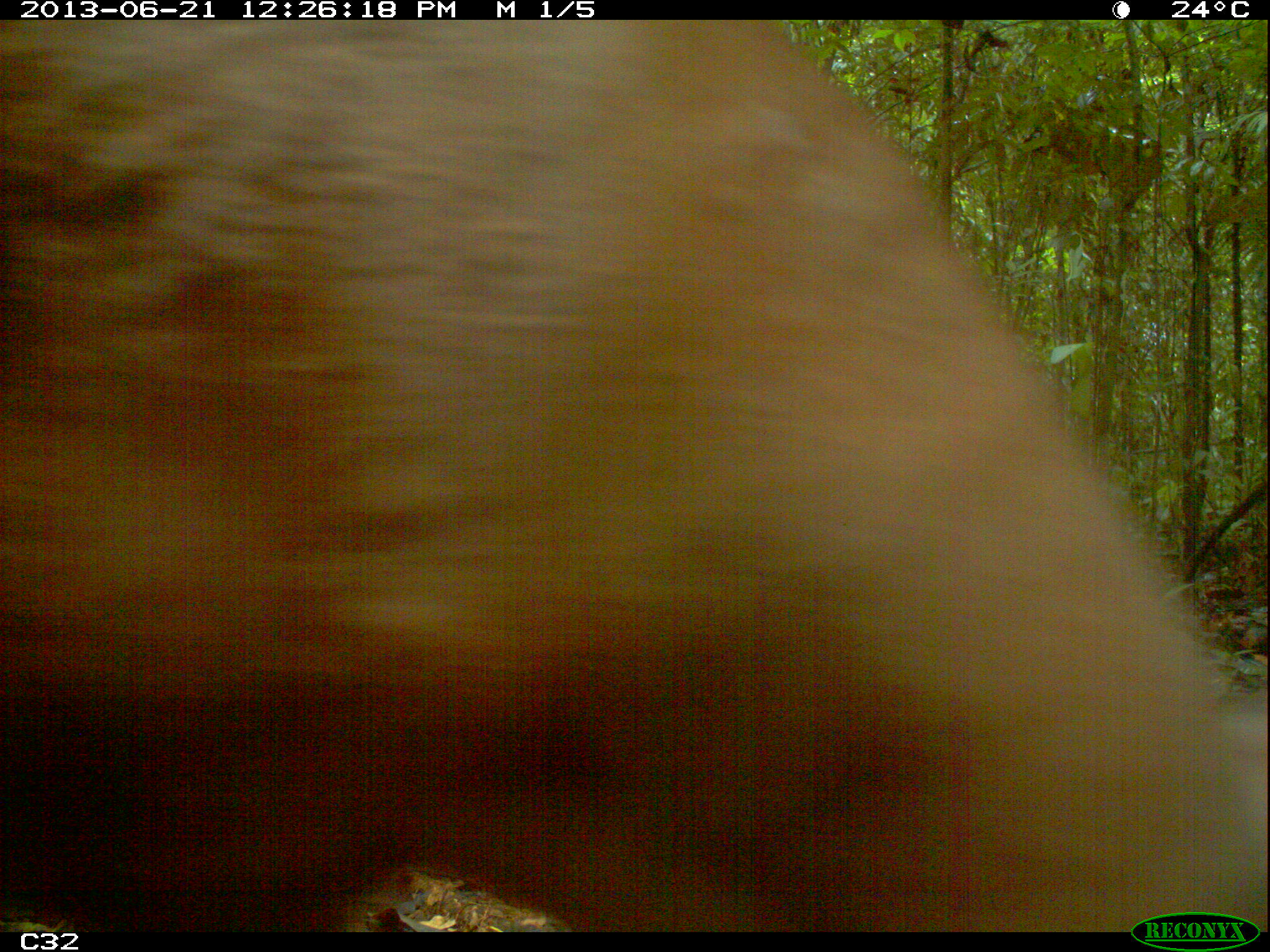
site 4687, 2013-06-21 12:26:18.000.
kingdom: Animalia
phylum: Chordata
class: Mammalia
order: Artiodactyla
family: Cervidae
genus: Mazama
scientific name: Mazama americana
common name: red brocket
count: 1